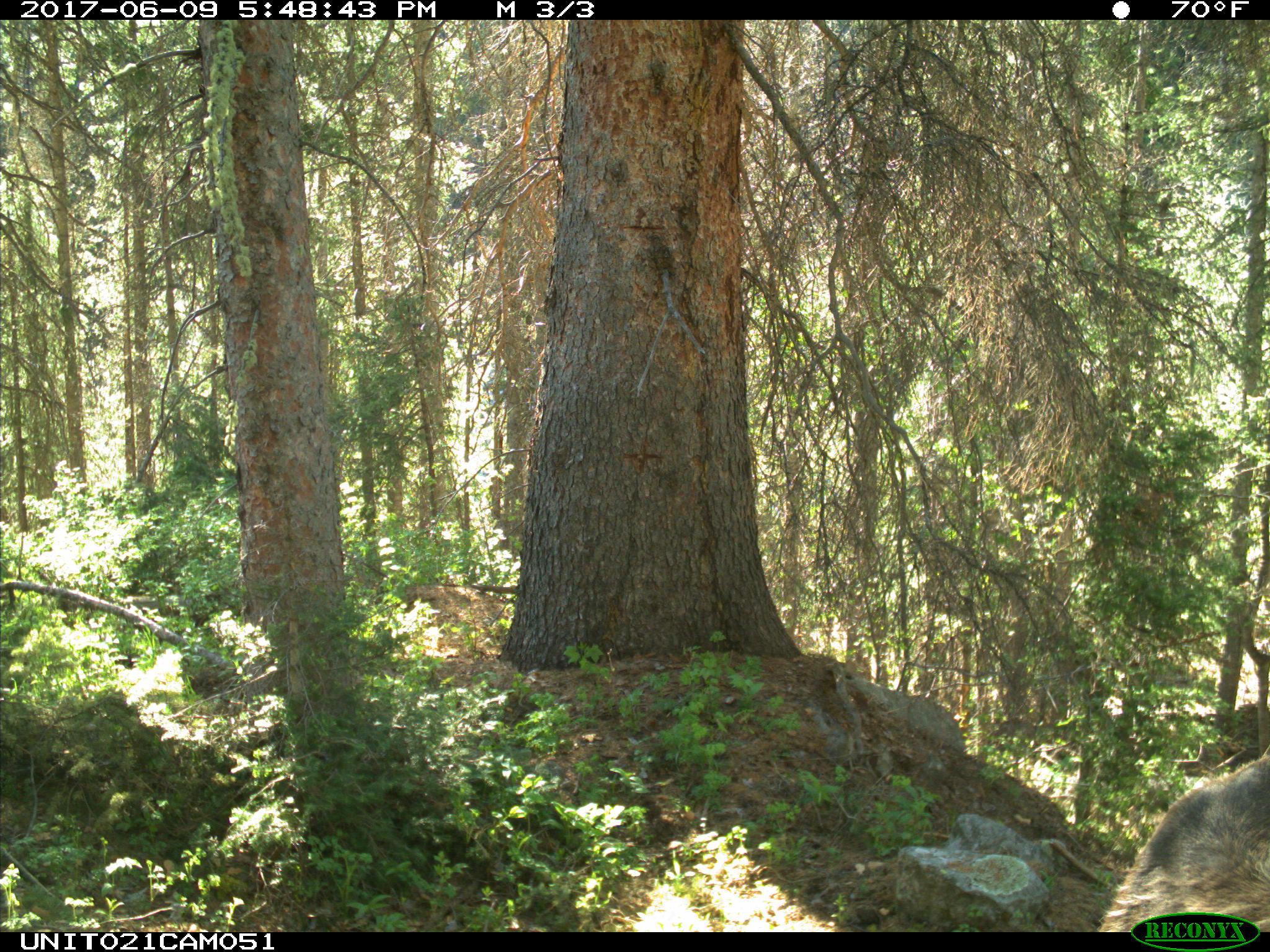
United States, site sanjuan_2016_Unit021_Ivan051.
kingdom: Animalia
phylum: Chordata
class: Mammalia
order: Artiodactyla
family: Cervidae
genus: Cervus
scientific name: Cervus elaphus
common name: red deer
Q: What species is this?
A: Cervus elaphus (red deer).